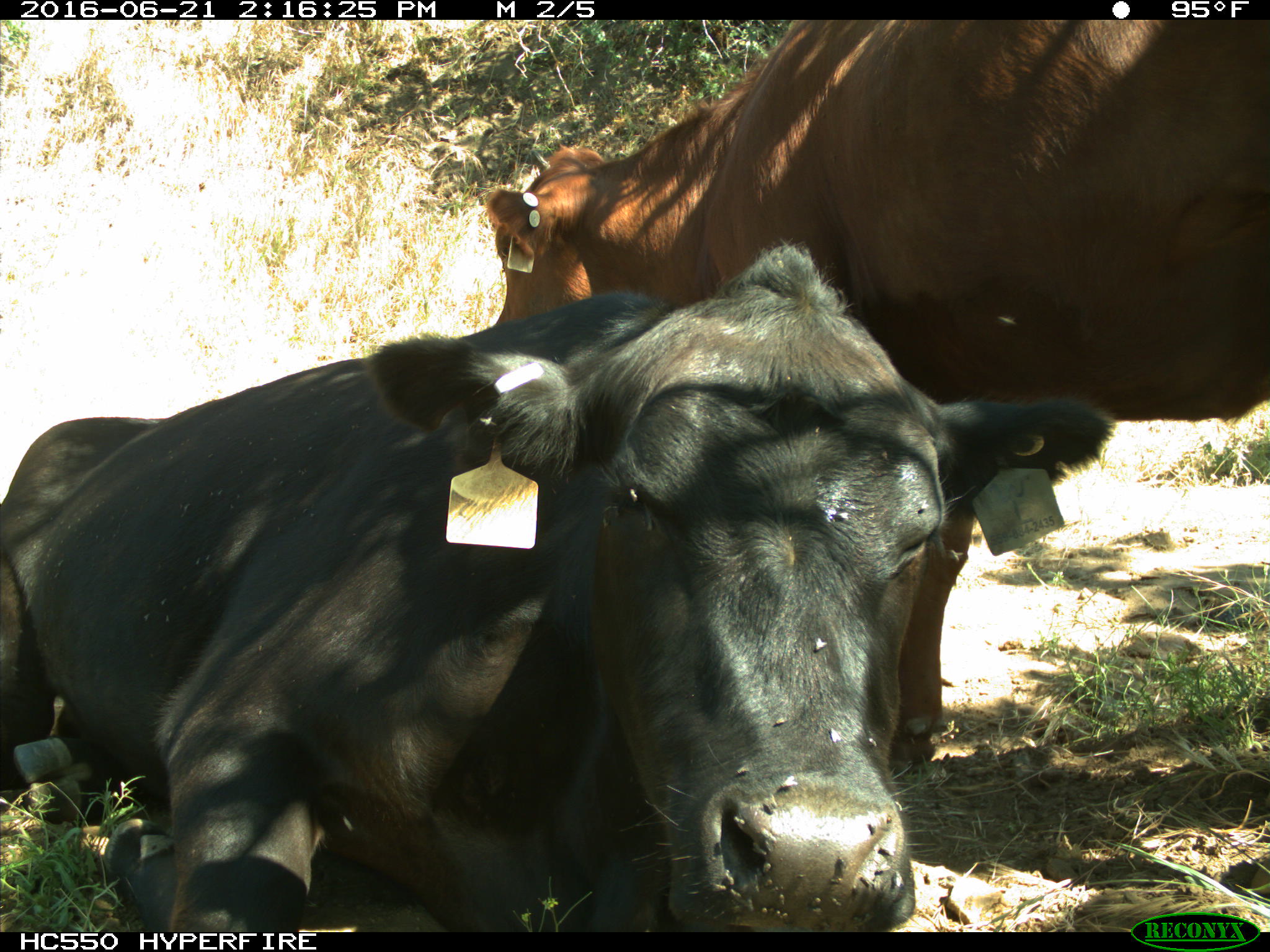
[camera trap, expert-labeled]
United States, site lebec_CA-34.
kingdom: Animalia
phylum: Chordata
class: Mammalia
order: Artiodactyla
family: Bovidae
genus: Bos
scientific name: Bos taurus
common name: domestic cow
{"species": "Bos taurus (domestic cow)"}